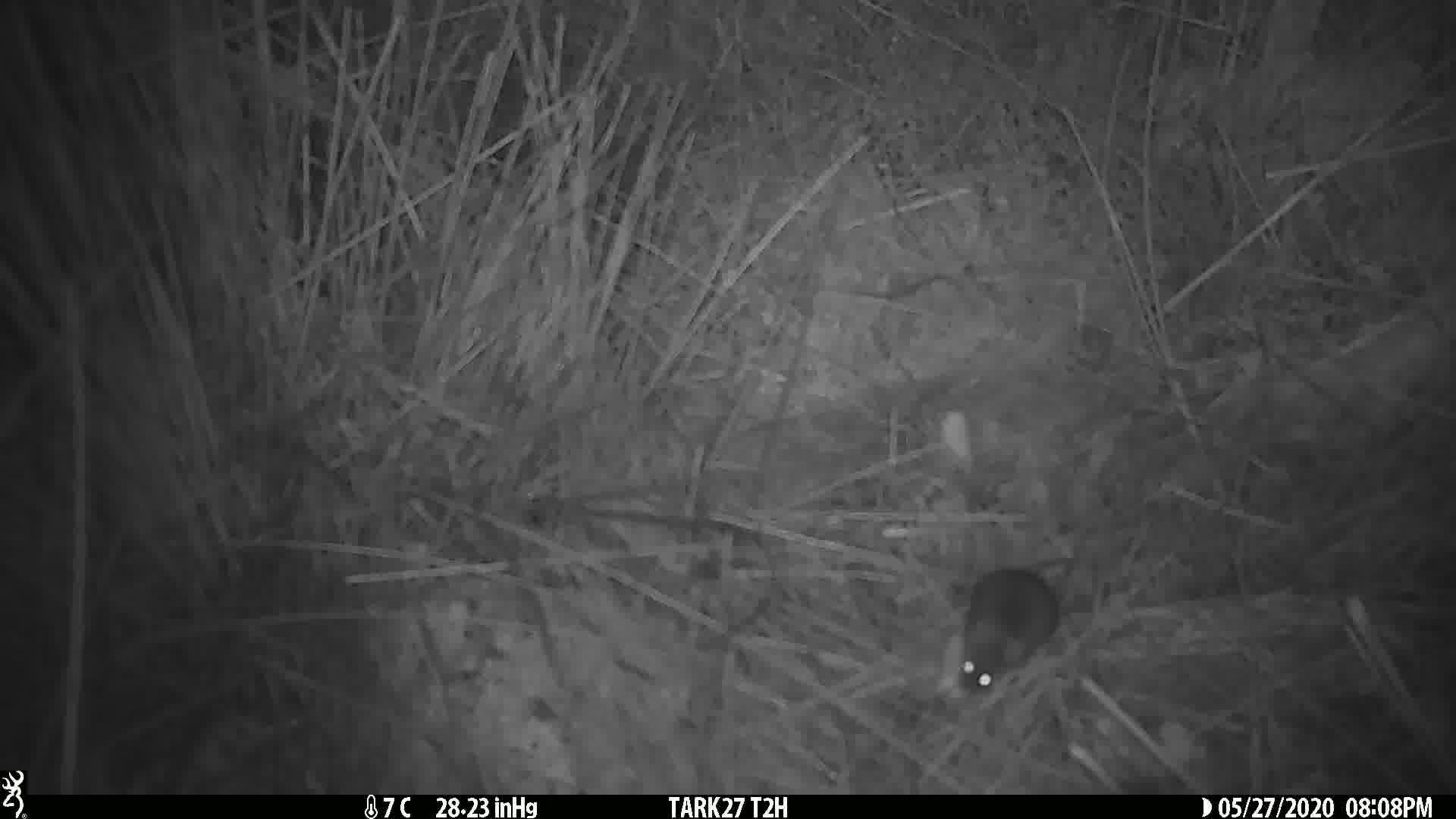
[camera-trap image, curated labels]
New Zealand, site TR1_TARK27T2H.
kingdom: Animalia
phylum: Chordata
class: Mammalia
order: Rodentia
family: Muridae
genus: Mus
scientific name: Mus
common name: mouse